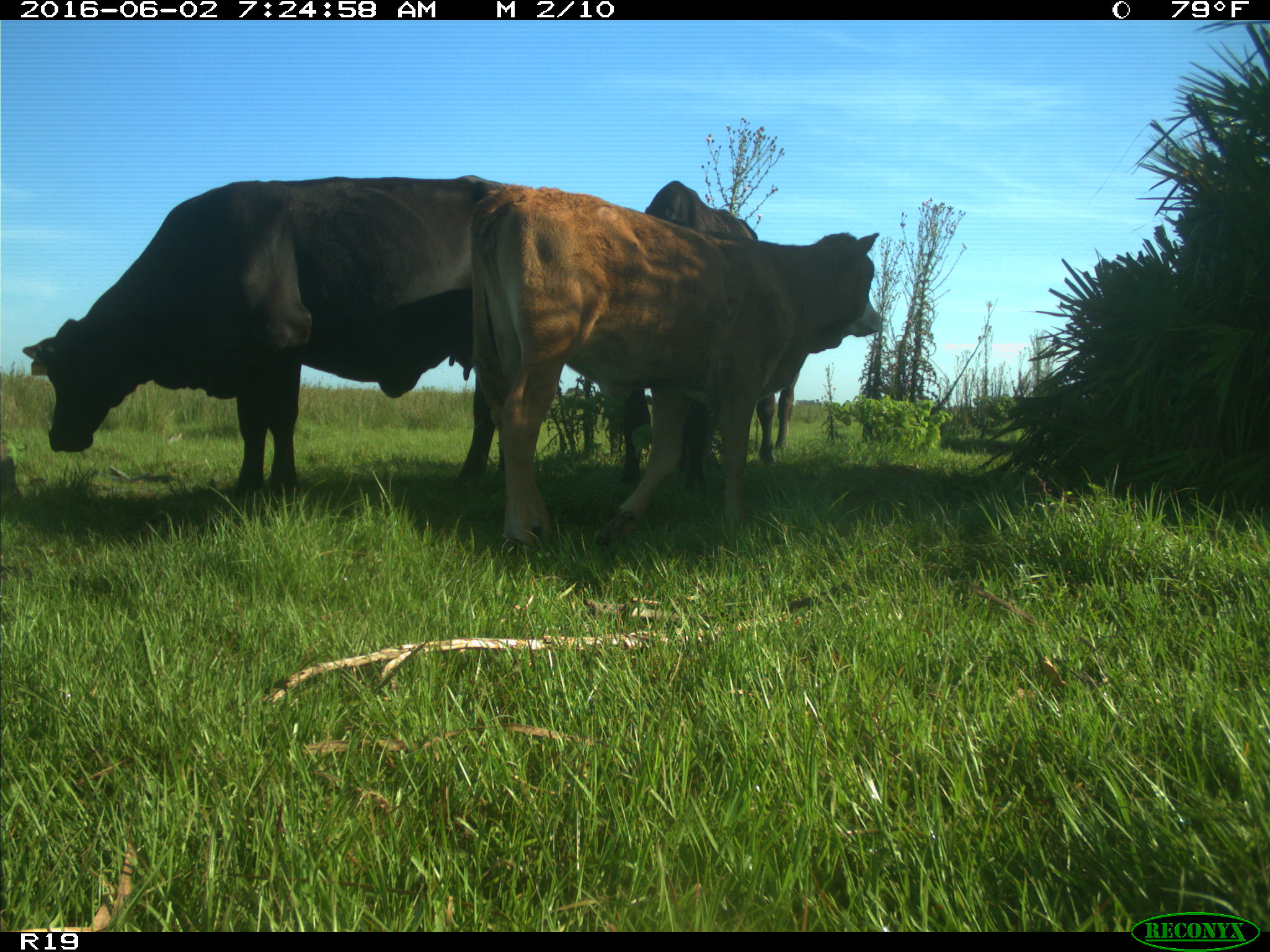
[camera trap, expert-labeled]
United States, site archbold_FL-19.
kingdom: Animalia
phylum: Chordata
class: Mammalia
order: Artiodactyla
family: Bovidae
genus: Bos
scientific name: Bos taurus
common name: domestic cow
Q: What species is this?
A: Bos taurus (domestic cow).